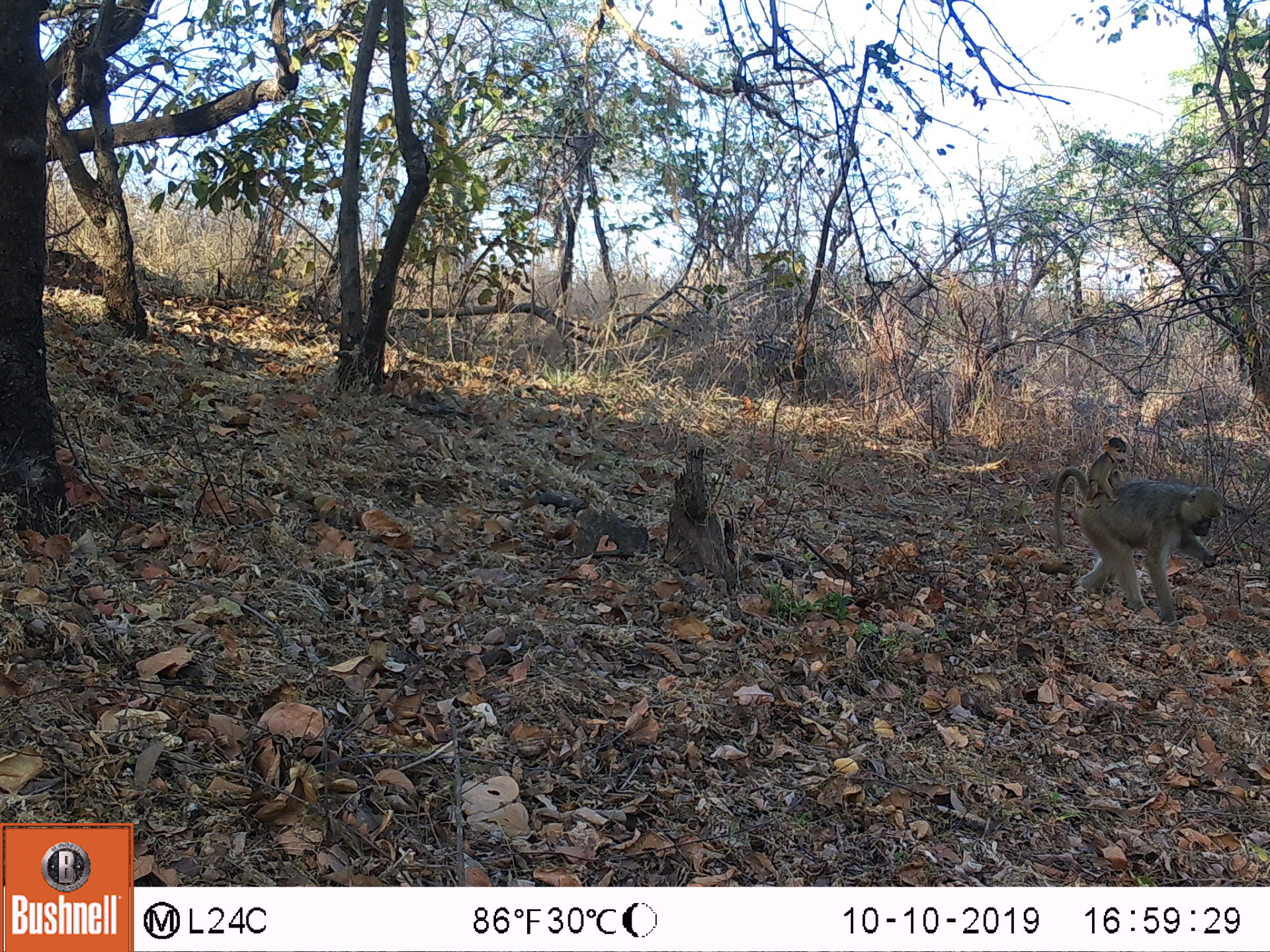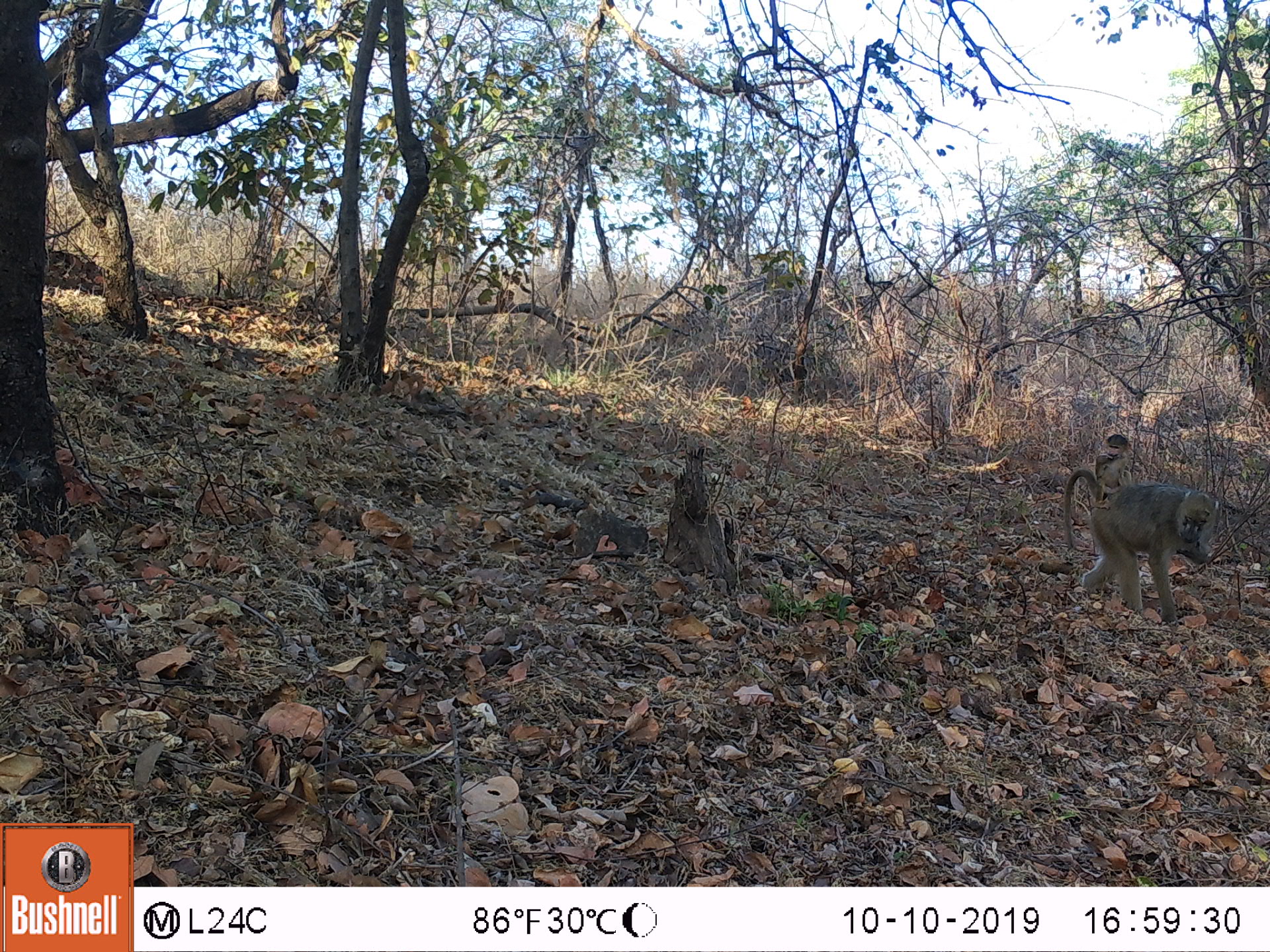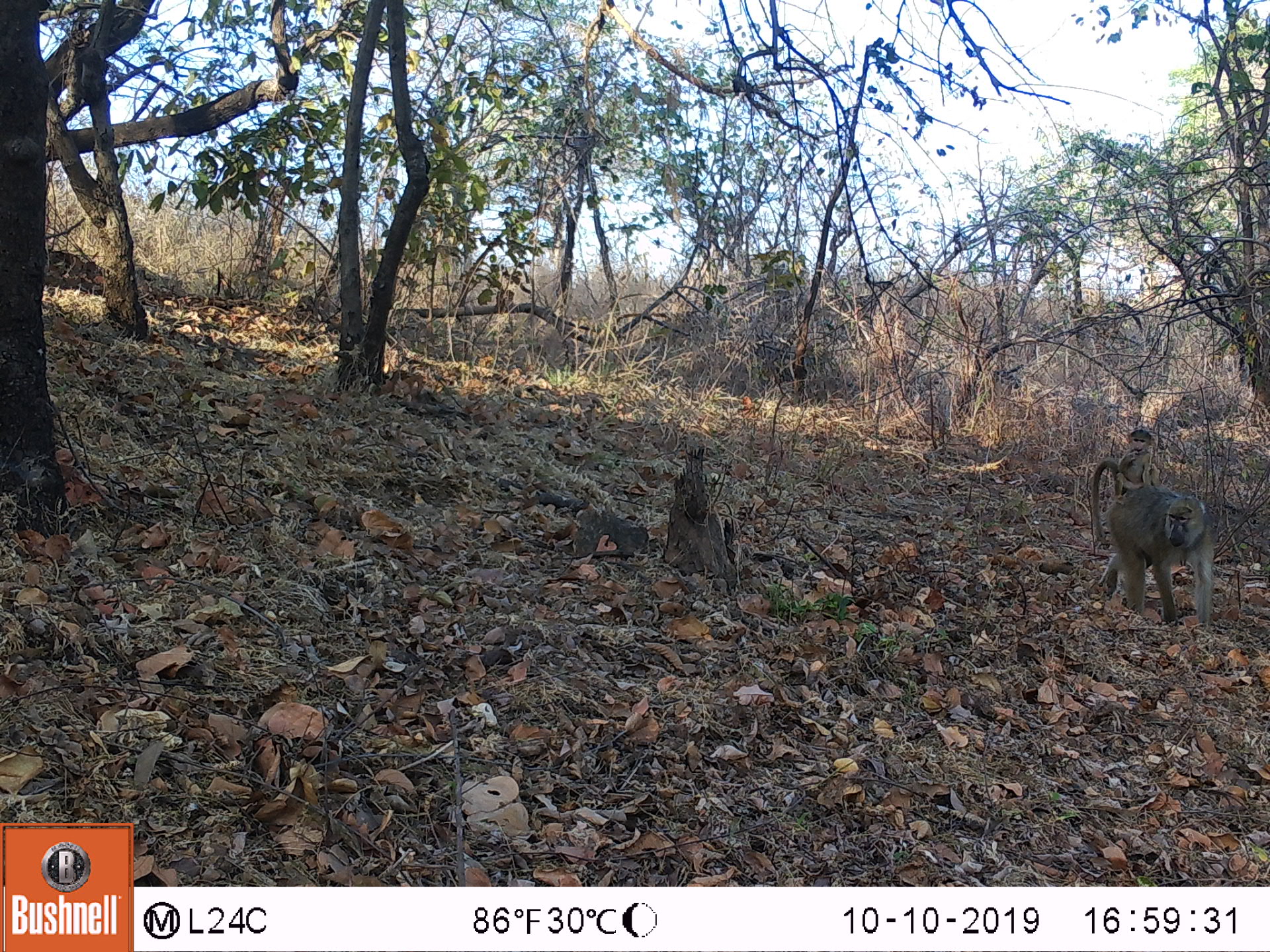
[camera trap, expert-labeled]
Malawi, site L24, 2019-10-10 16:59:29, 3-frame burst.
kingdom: Animalia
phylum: Chordata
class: Mammalia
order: Primates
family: Cercopithecidae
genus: Papio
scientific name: Papio cynocephalus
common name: yellow baboon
Yellow baboon (Papio cynocephalus), count 2.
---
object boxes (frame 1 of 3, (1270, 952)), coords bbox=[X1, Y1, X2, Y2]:
yellow baboon: bbox=[1057, 481, 1226, 621]; bbox=[1081, 436, 1130, 503]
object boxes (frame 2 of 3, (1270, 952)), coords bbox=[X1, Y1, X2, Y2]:
yellow baboon: bbox=[1061, 479, 1222, 617]; bbox=[1086, 432, 1135, 489]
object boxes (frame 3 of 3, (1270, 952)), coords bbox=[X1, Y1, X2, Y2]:
yellow baboon: bbox=[1088, 470, 1219, 636]; bbox=[1111, 426, 1155, 485]